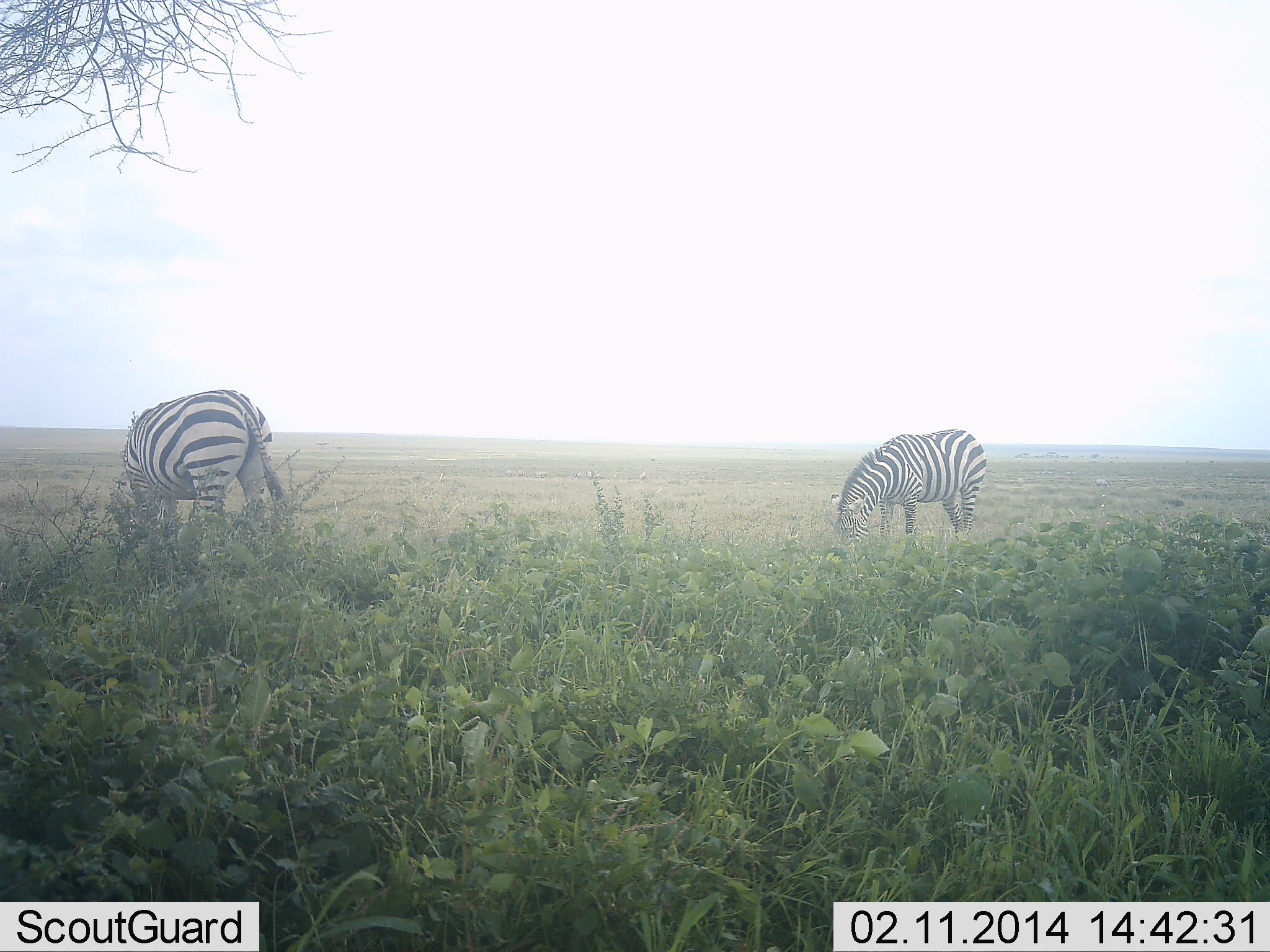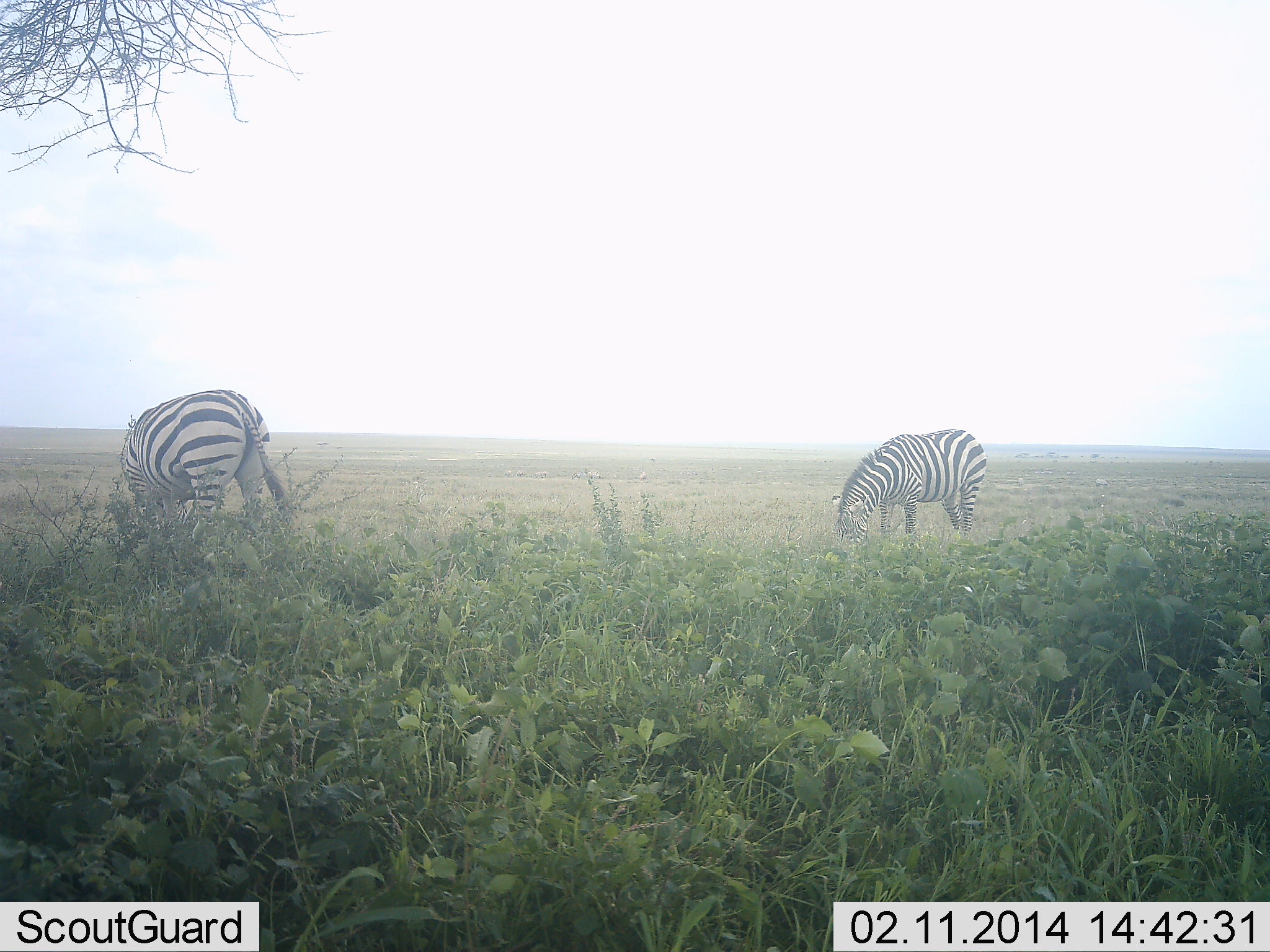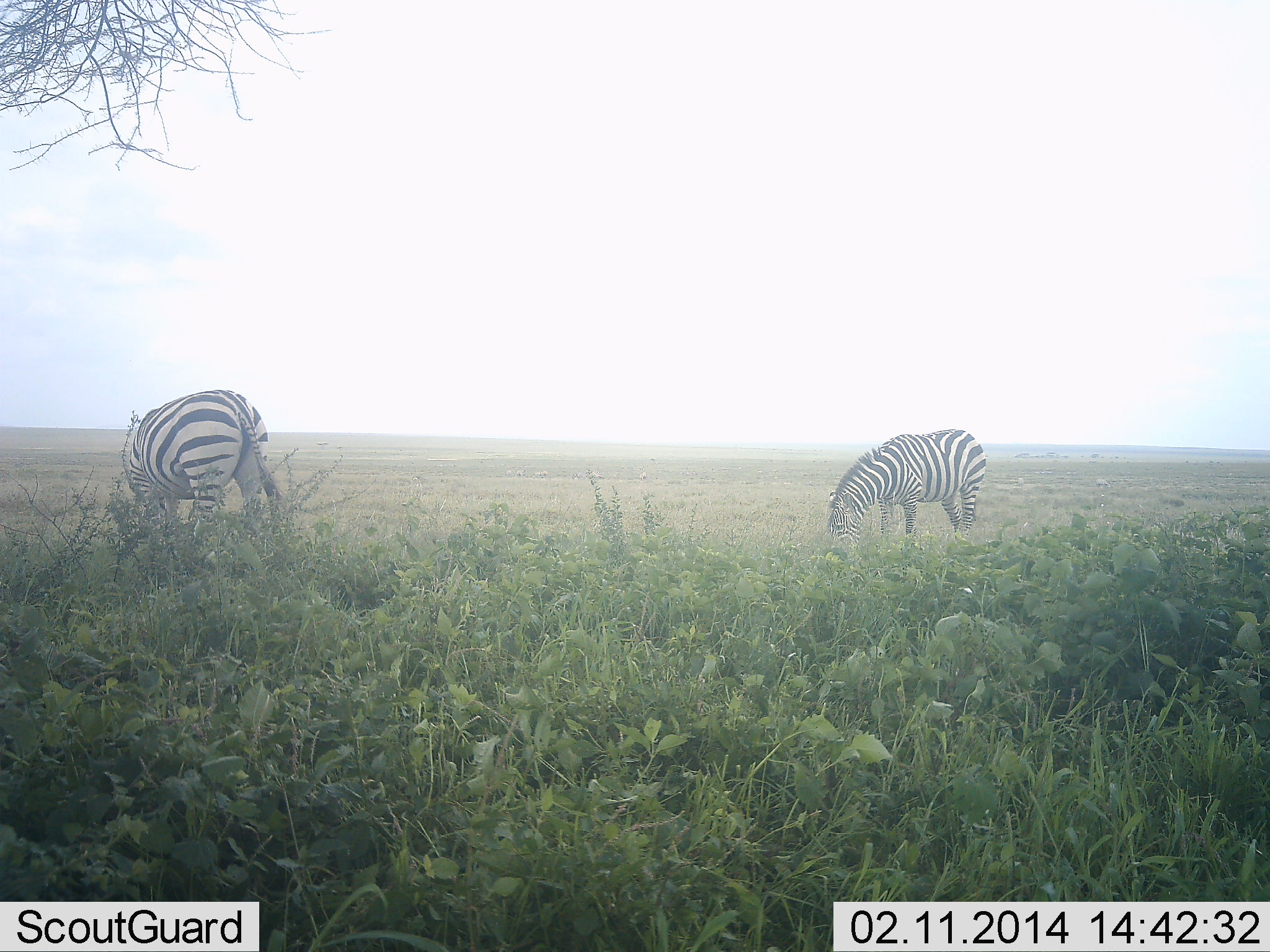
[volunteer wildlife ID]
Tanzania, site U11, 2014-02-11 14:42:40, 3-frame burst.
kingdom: Animalia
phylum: Chordata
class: Mammalia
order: Perissodactyla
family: Equidae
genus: Equus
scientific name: Equus quagga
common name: plains zebra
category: zebra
Zebra (plains zebra) (Equus quagga), count 2. Behavior (volunteer vote fractions): standing 18%, resting 0%, moving 0%, interacting 0%. Young present (vote fraction): 0%. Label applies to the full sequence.